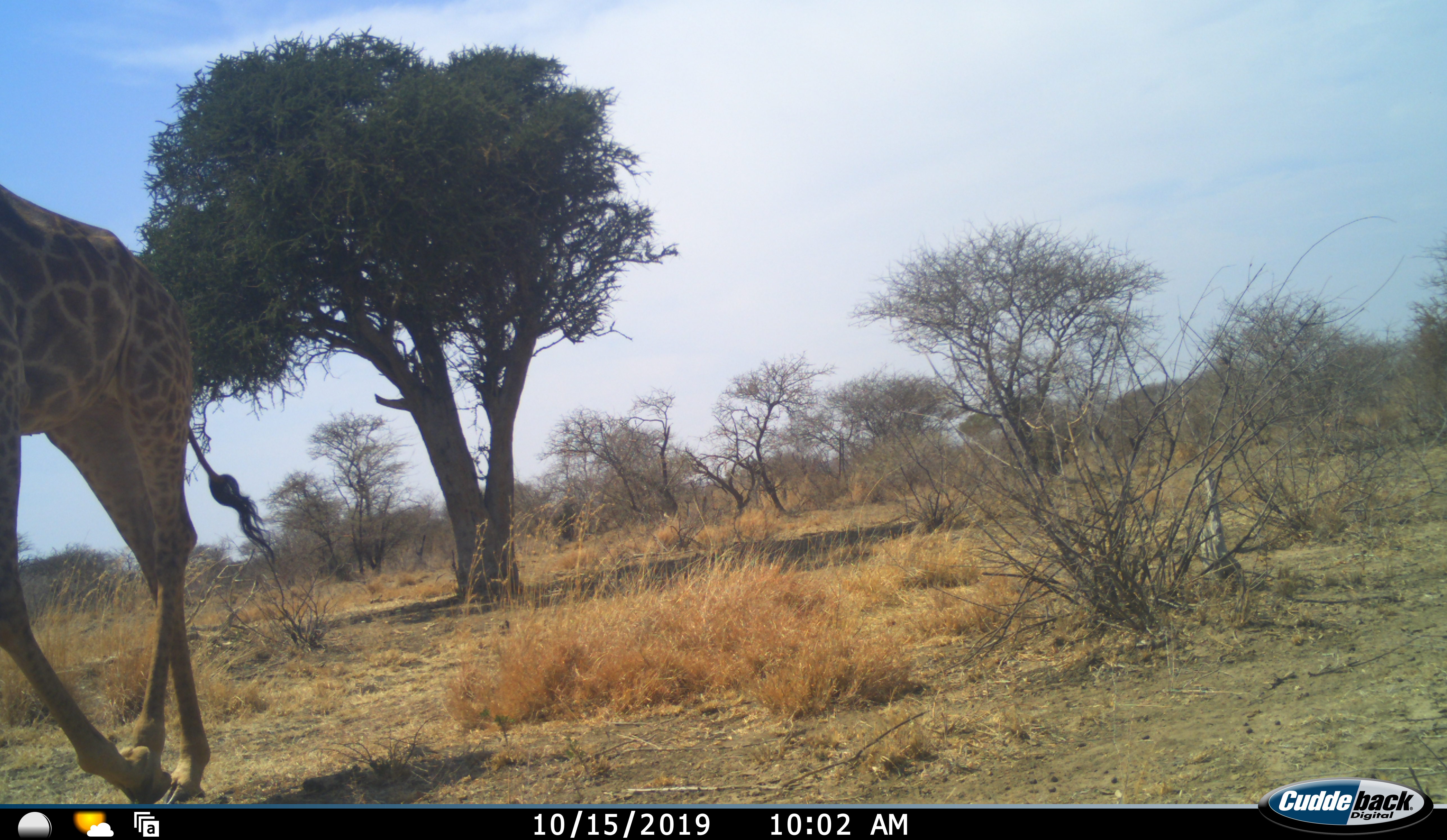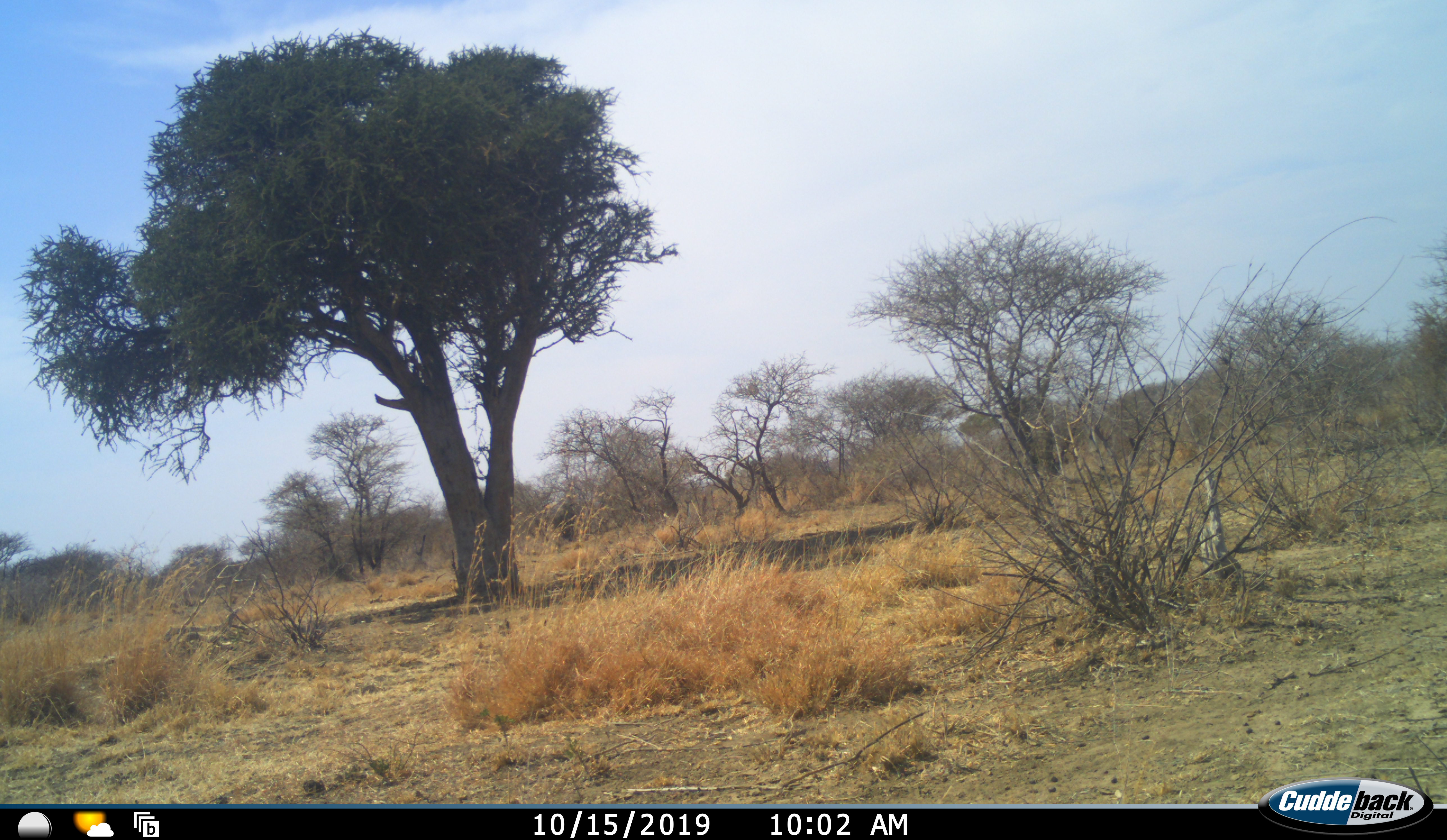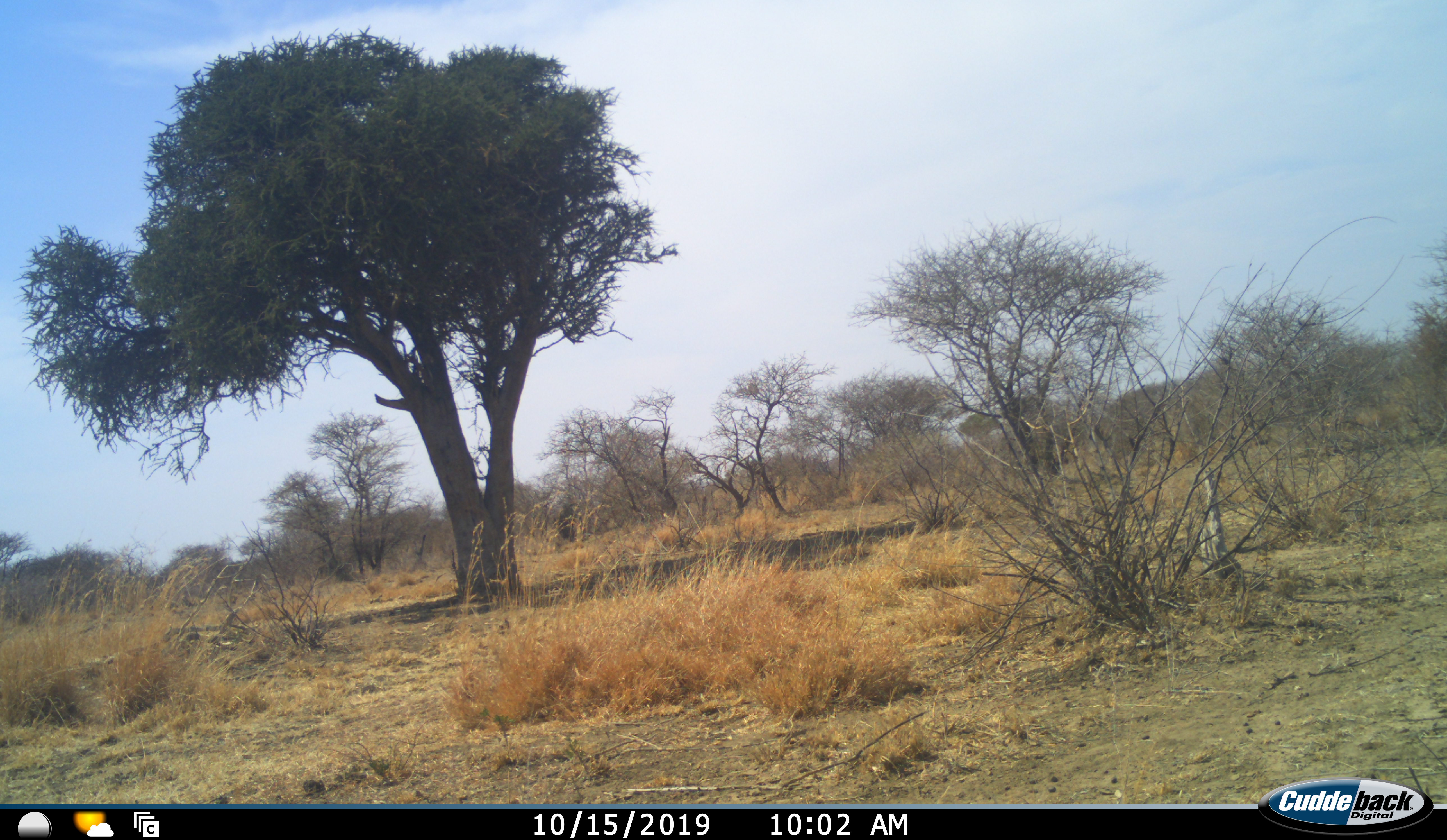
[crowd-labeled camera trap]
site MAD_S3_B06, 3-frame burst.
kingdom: Animalia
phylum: Chordata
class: Mammalia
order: Artiodactyla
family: Giraffidae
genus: Giraffa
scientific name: Giraffa camelopardalis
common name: giraffe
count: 1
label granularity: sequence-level